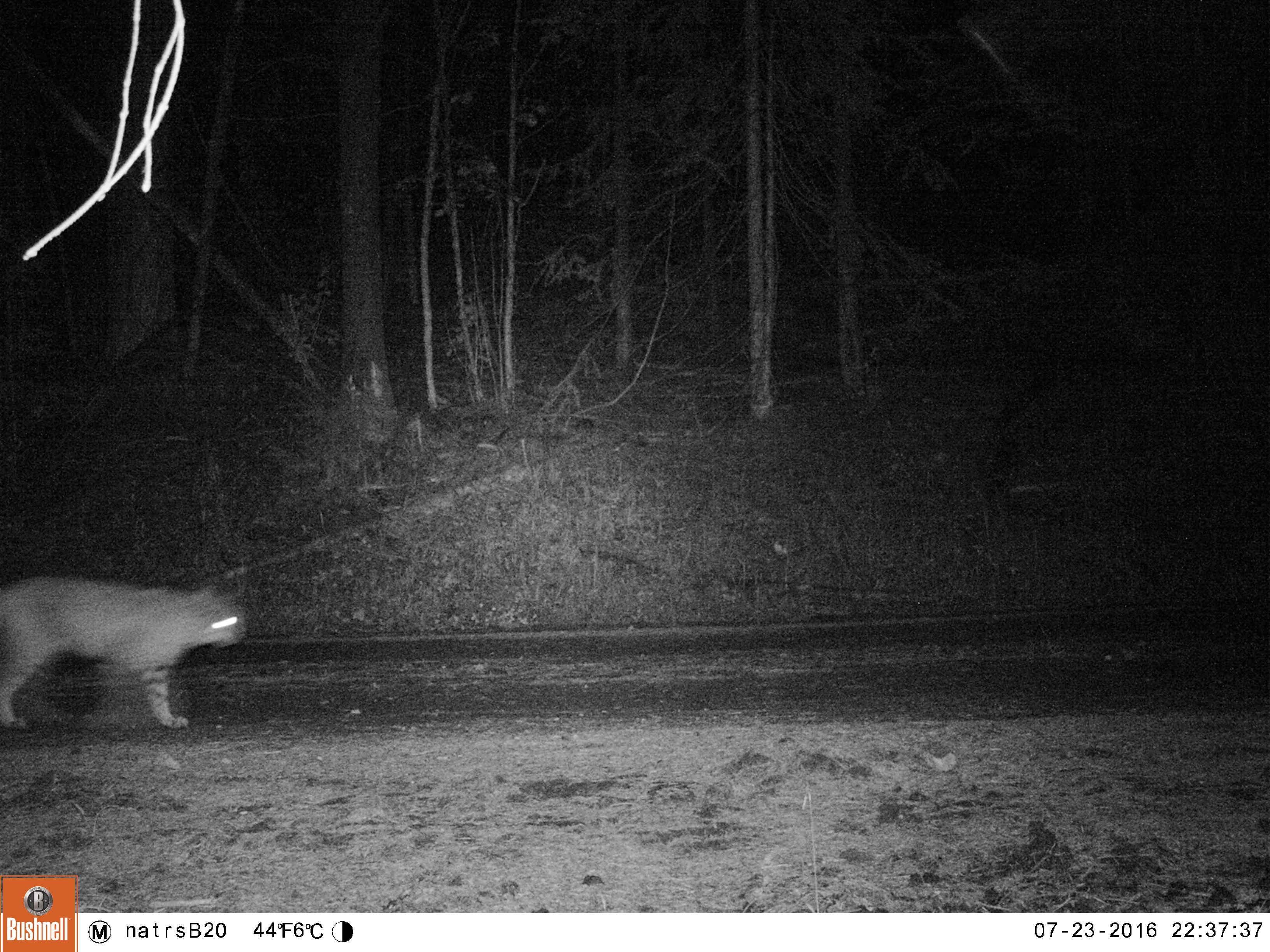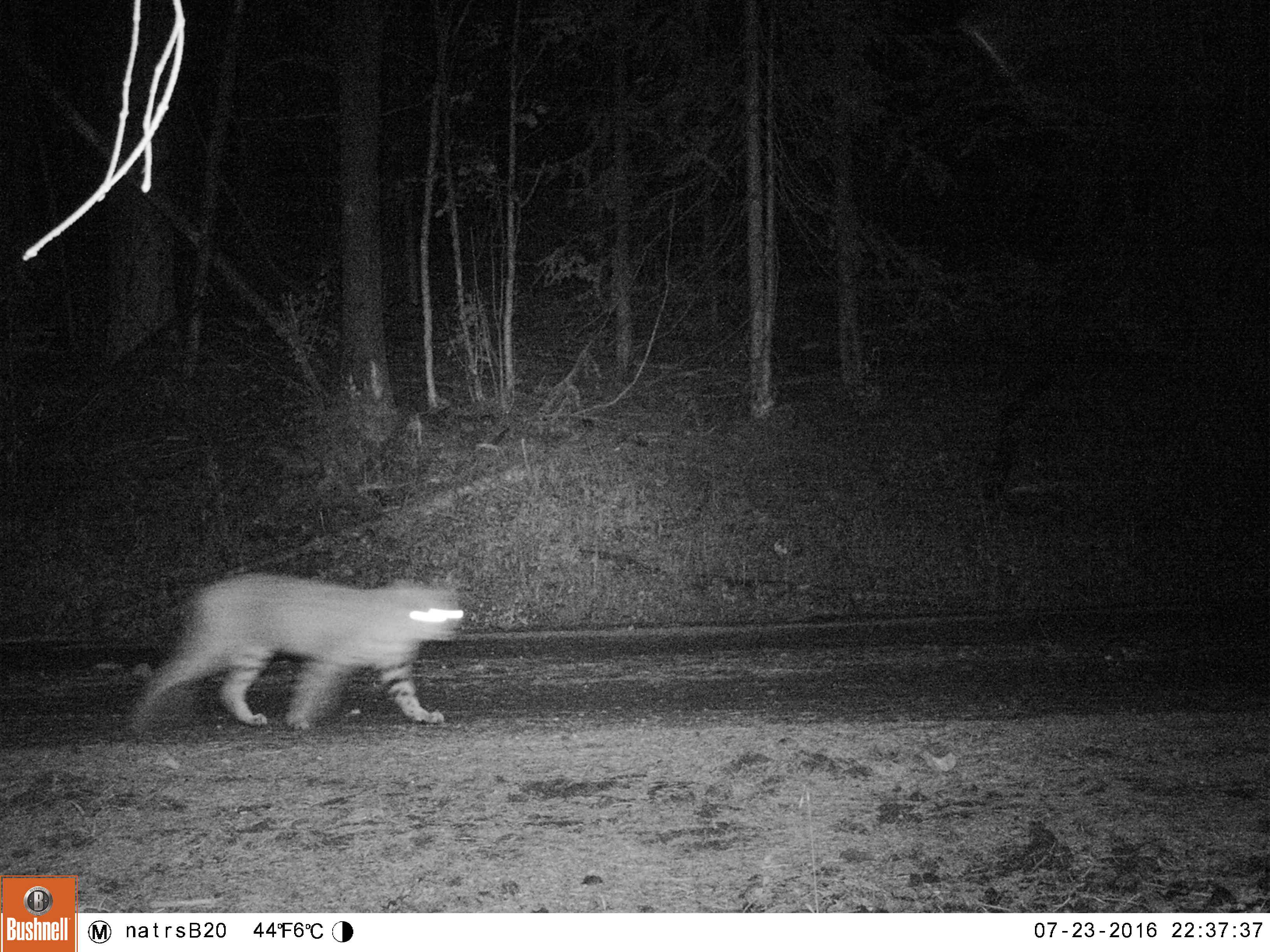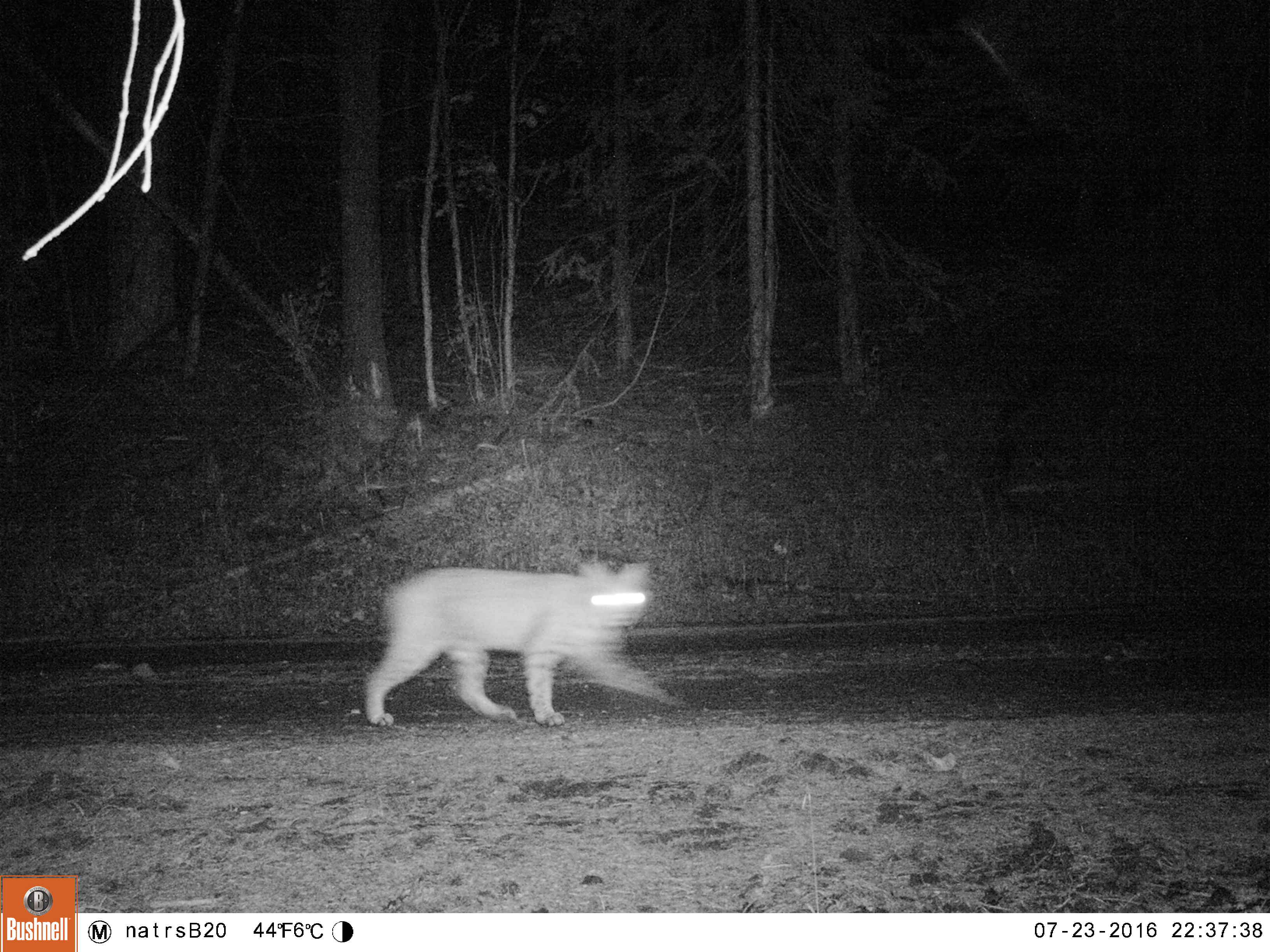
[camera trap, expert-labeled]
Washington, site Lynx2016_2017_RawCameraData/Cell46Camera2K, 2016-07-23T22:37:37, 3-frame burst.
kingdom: Animalia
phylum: Chordata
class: Mammalia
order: Carnivora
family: Felidae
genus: Lynx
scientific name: Lynx rufus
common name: bobcat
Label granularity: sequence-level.